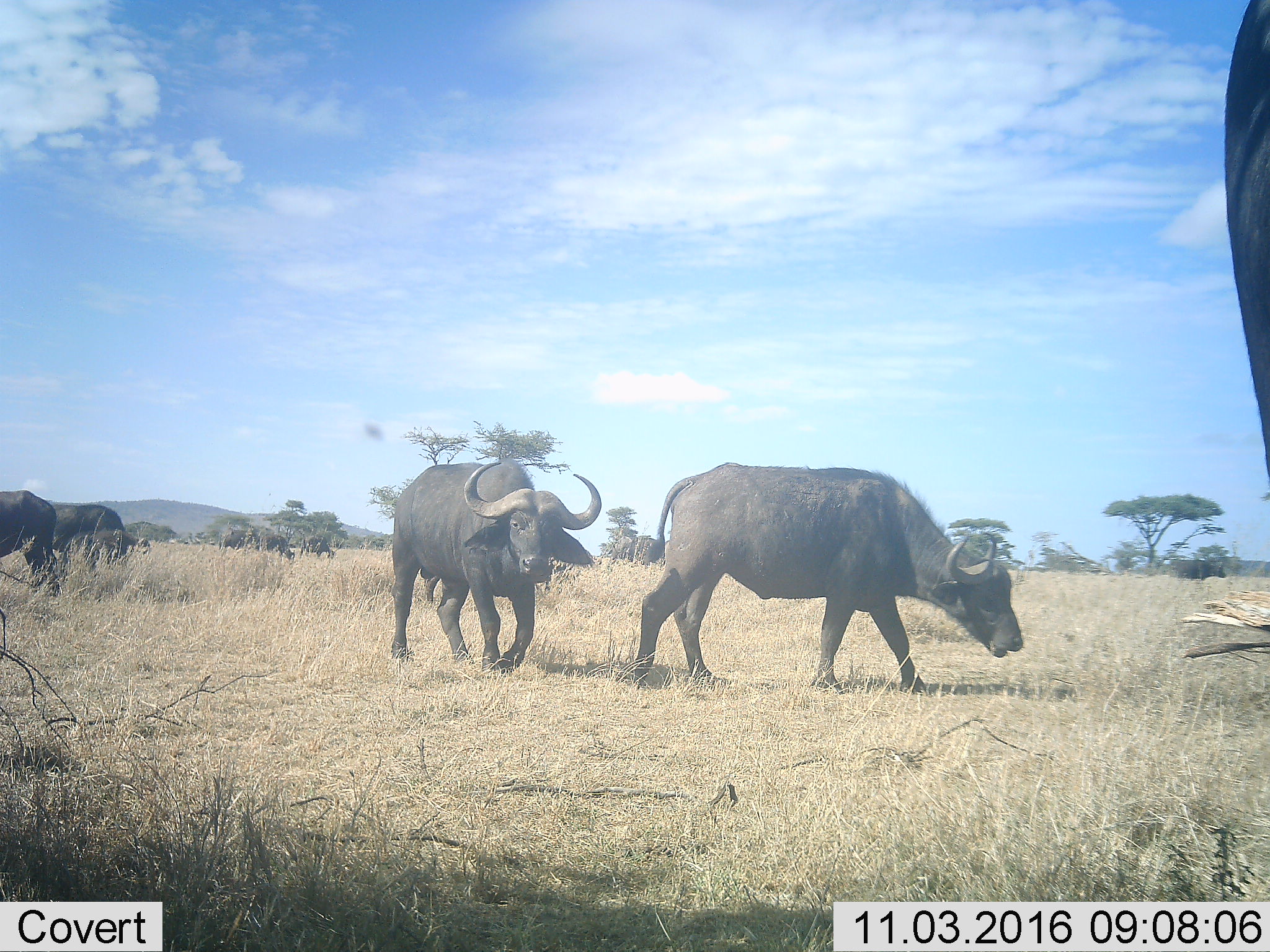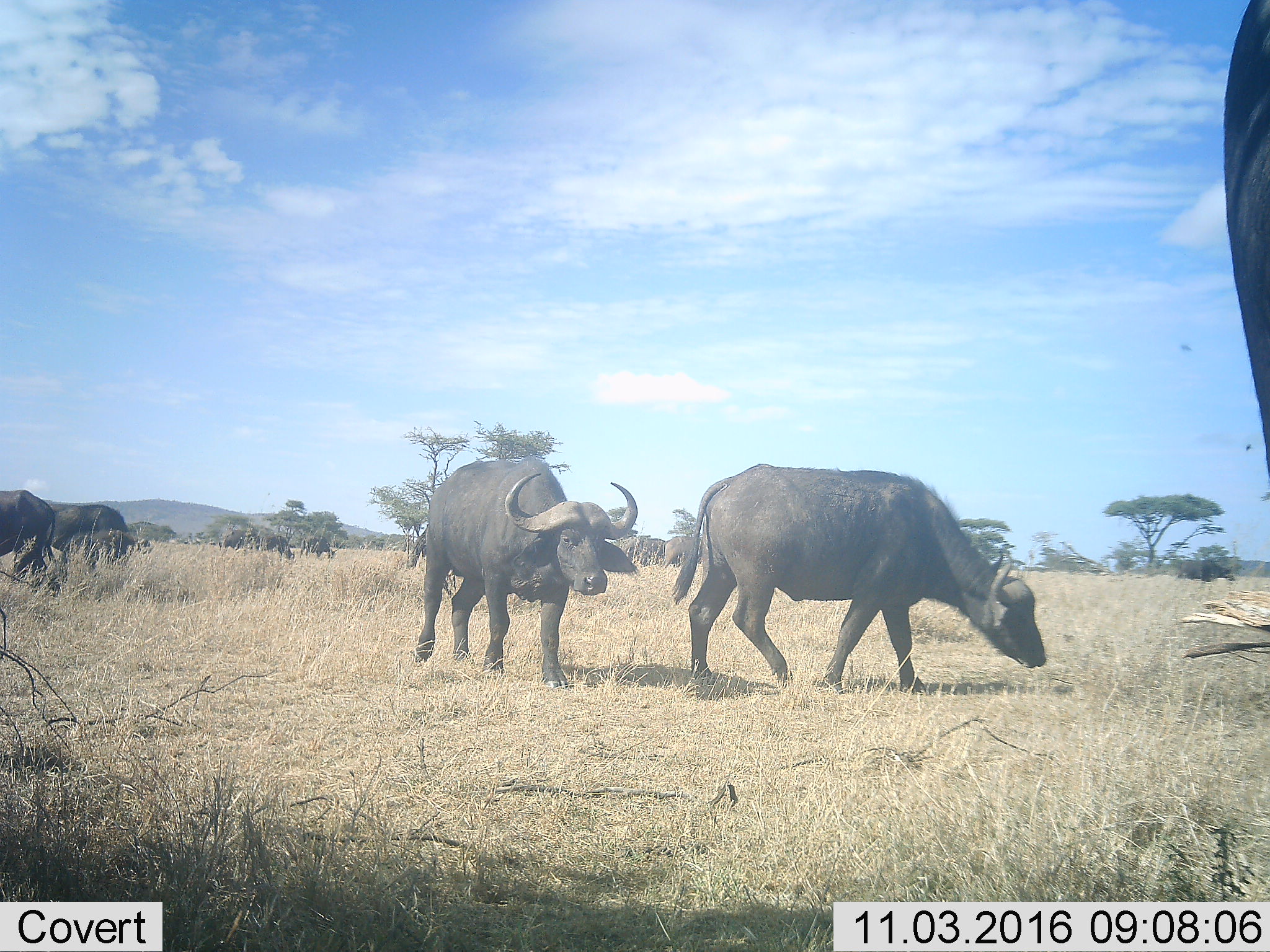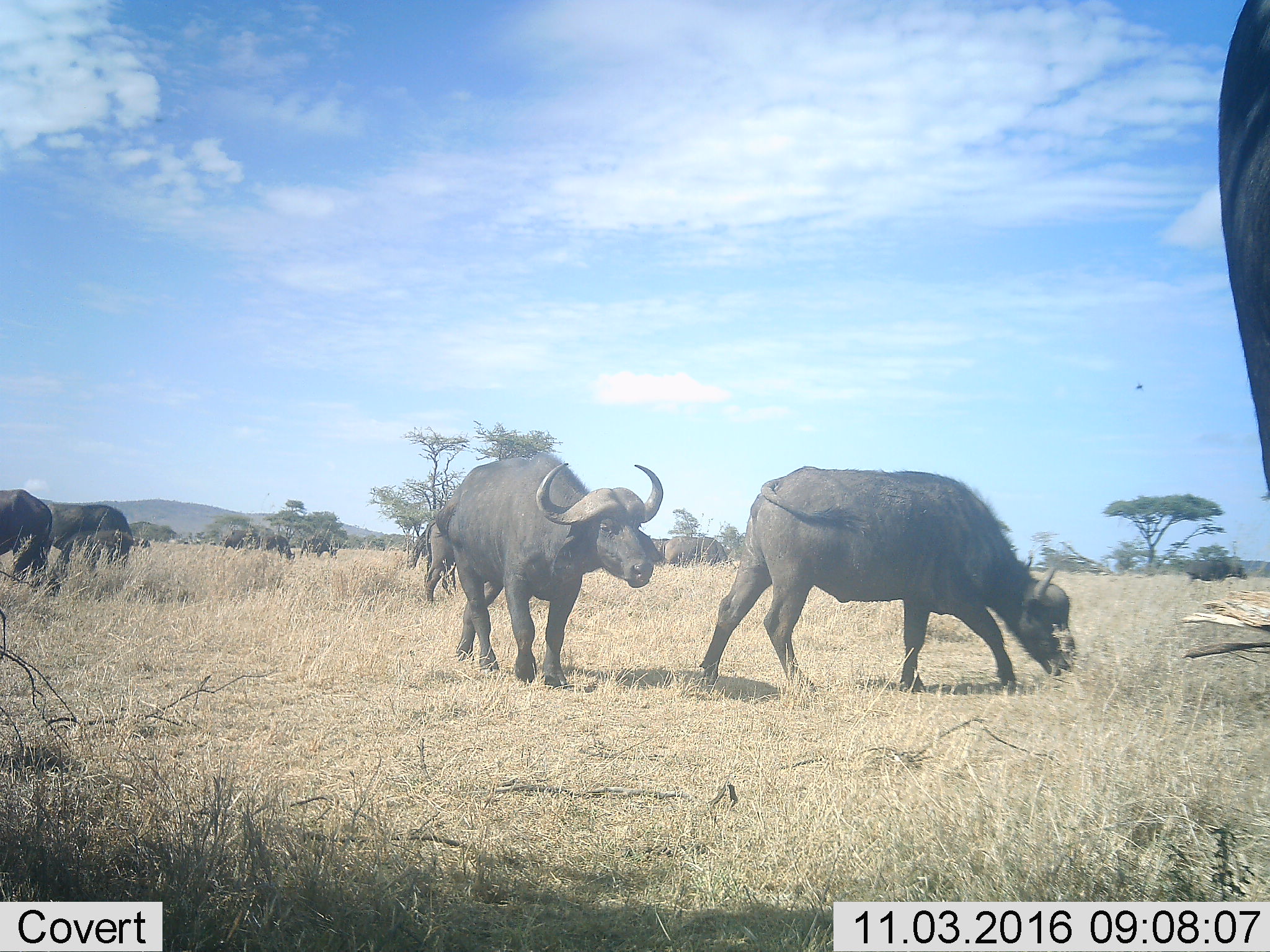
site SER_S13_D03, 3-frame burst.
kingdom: Animalia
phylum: Chordata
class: Mammalia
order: Artiodactyla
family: Bovidae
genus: Syncerus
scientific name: Syncerus caffer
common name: african buffalo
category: buffalo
Buffalo (african buffalo) (Syncerus caffer), count 6. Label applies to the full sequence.